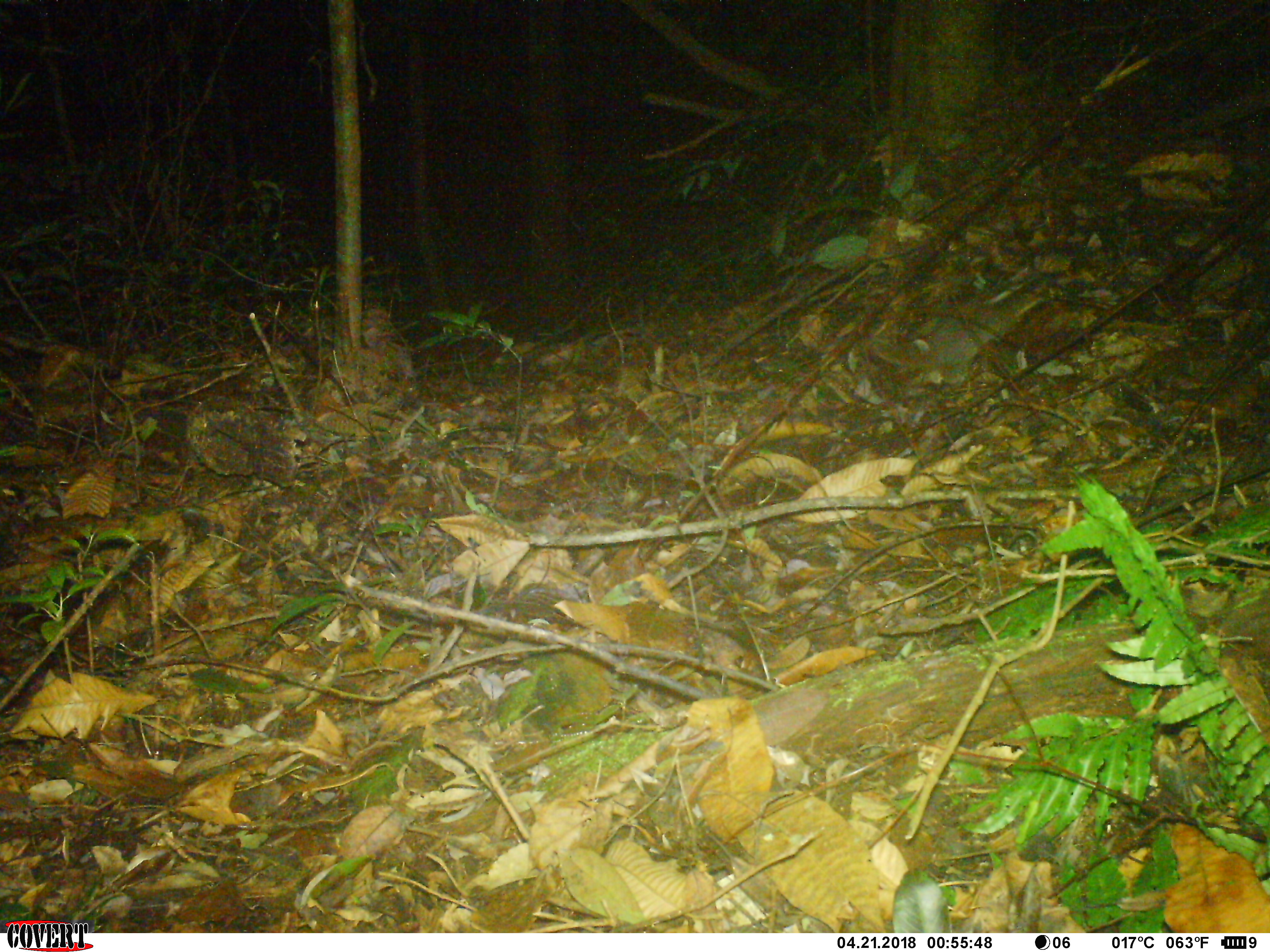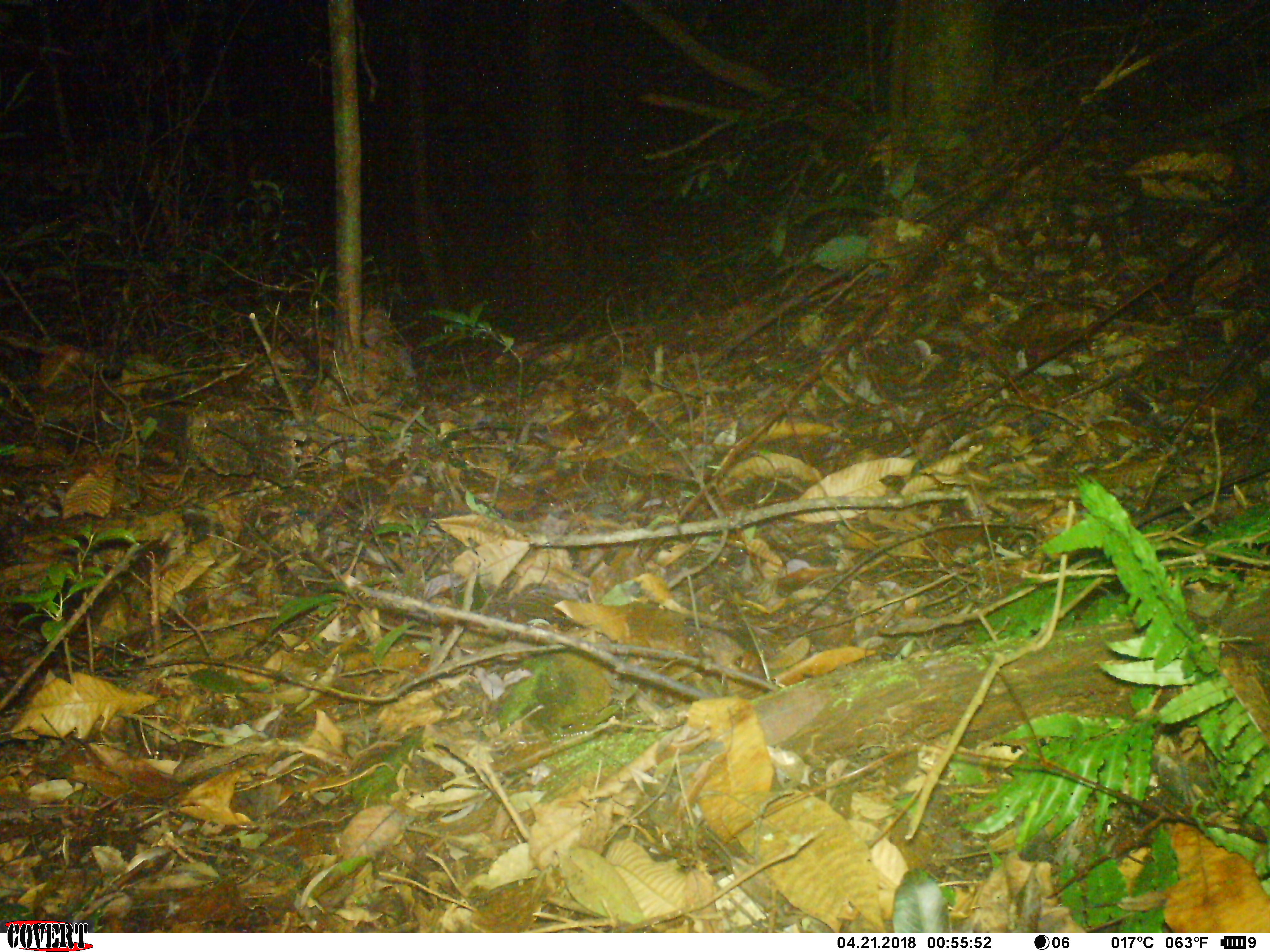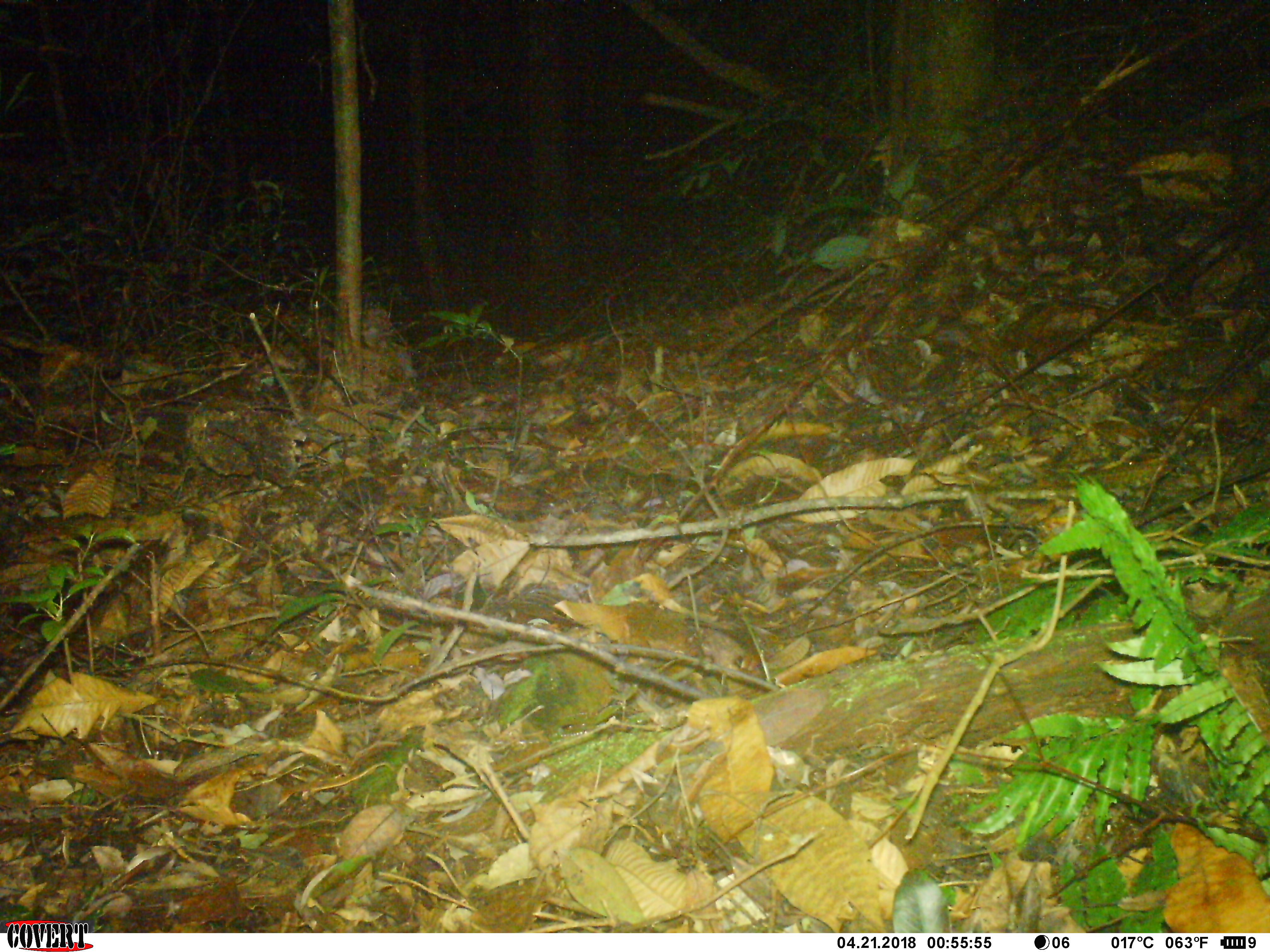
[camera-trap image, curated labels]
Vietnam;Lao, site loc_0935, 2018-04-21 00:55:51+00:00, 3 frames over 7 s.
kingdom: Animalia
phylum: Chordata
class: Mammalia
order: Carnivora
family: Mustelidae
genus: Melogale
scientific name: Melogale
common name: ferret badger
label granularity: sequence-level